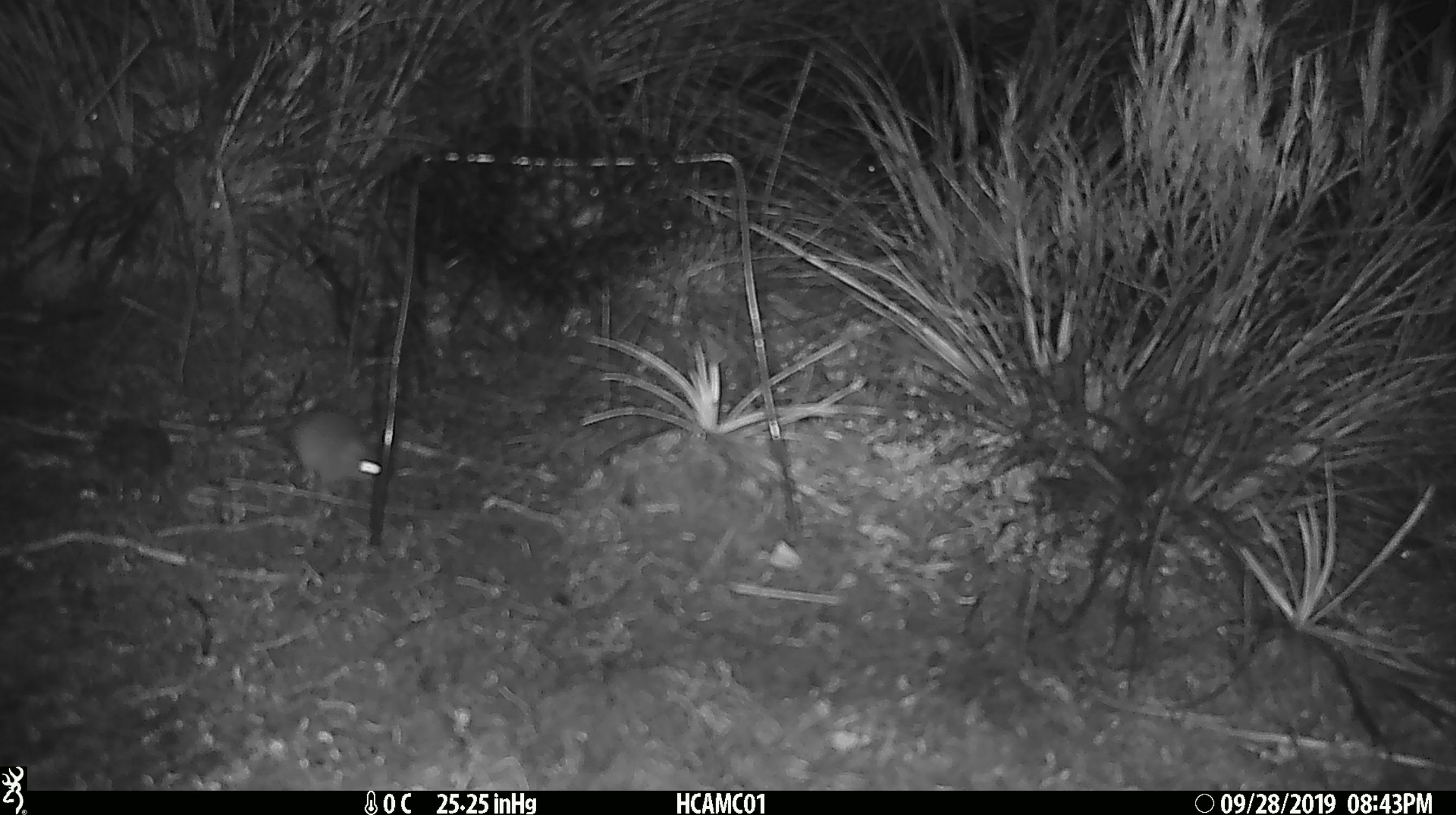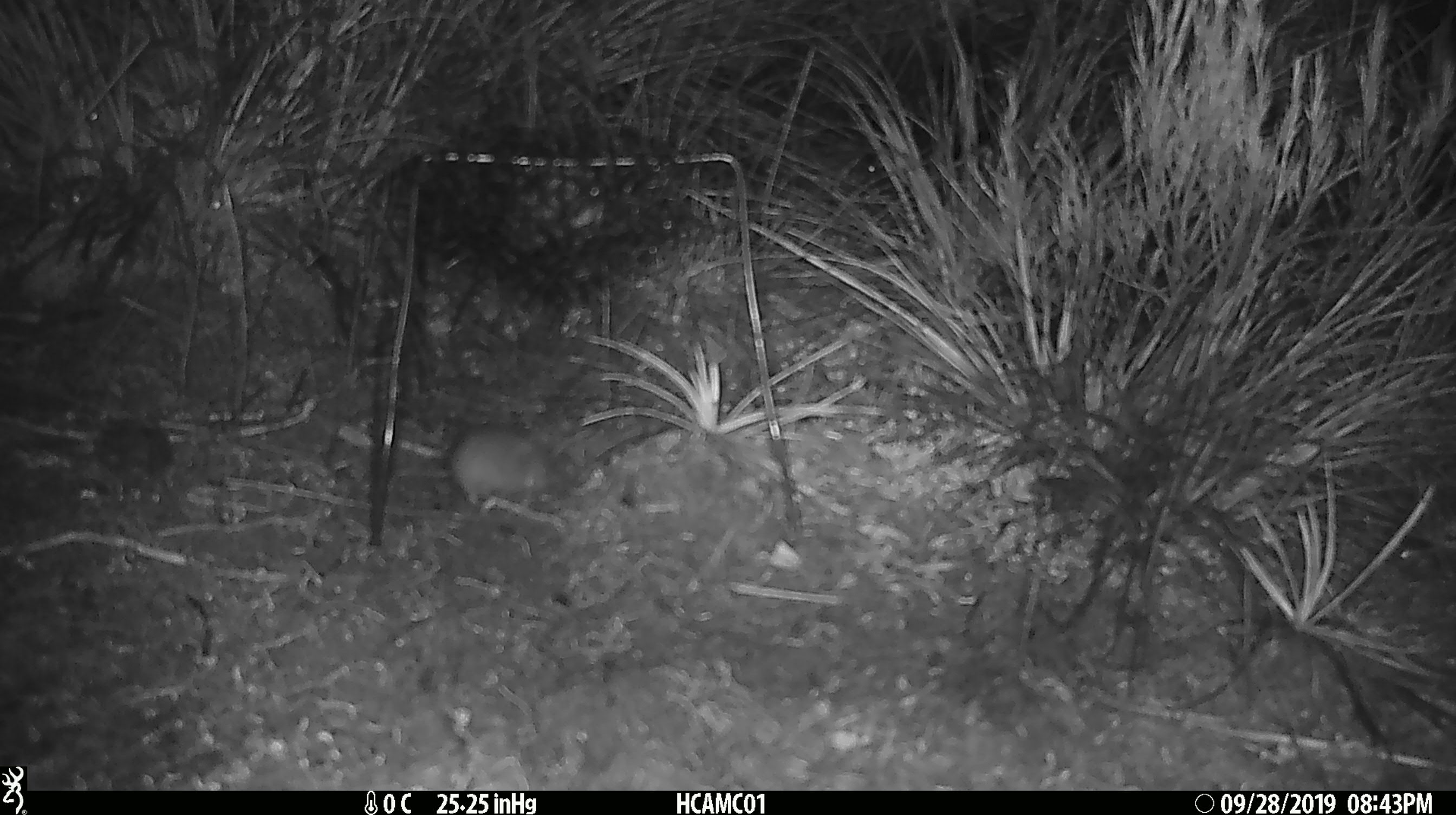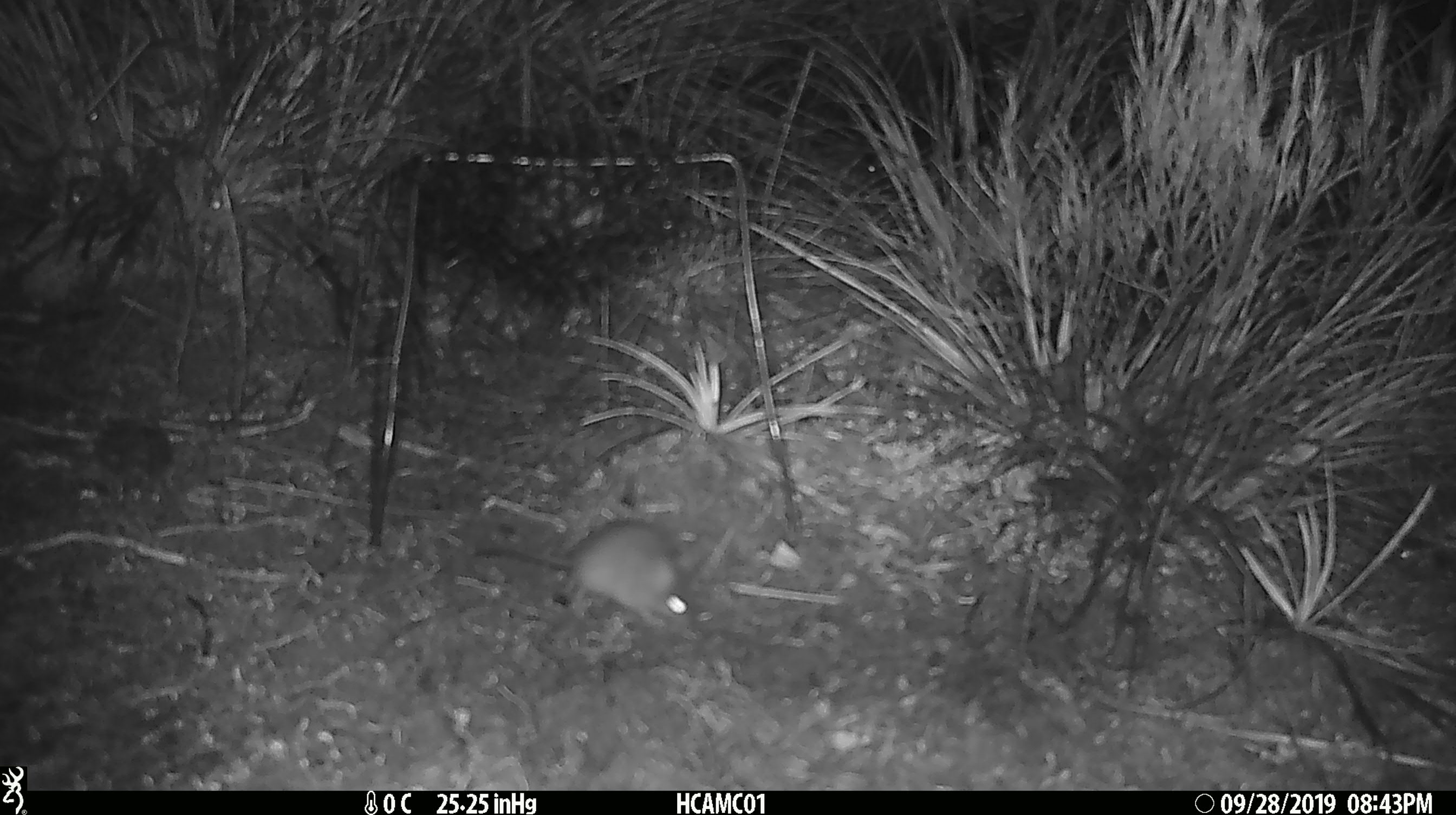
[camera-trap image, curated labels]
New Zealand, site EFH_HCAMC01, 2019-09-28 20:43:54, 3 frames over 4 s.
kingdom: Animalia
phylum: Chordata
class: Mammalia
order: Rodentia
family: Muridae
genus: Mus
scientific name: Mus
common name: mouse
Mouse (Mus).